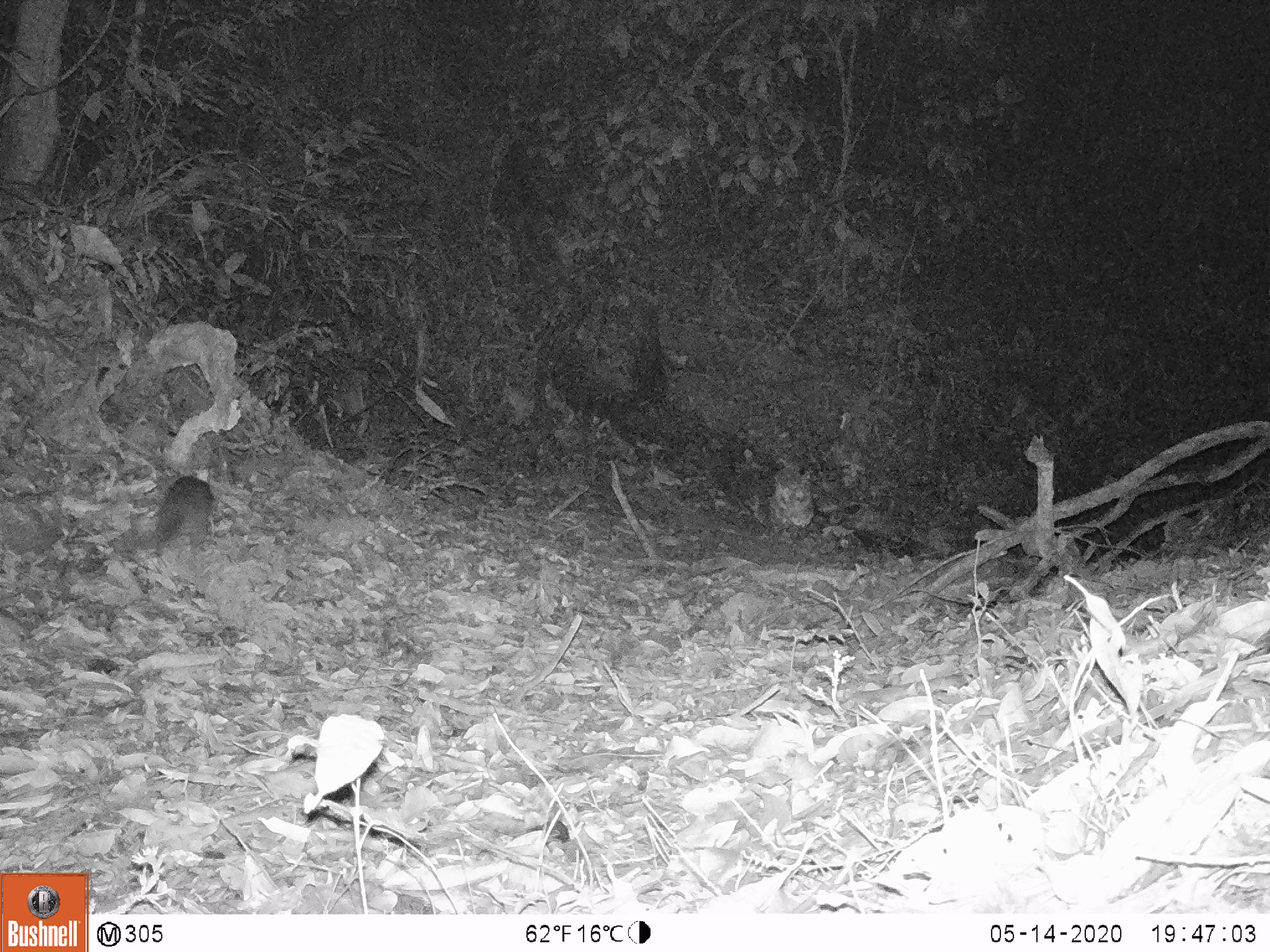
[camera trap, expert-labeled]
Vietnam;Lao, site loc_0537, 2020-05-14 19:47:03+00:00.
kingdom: Animalia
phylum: Chordata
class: Mammalia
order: Carnivora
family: Mustelidae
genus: Melogale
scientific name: Melogale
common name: ferret badger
Ferret badger (Melogale). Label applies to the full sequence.